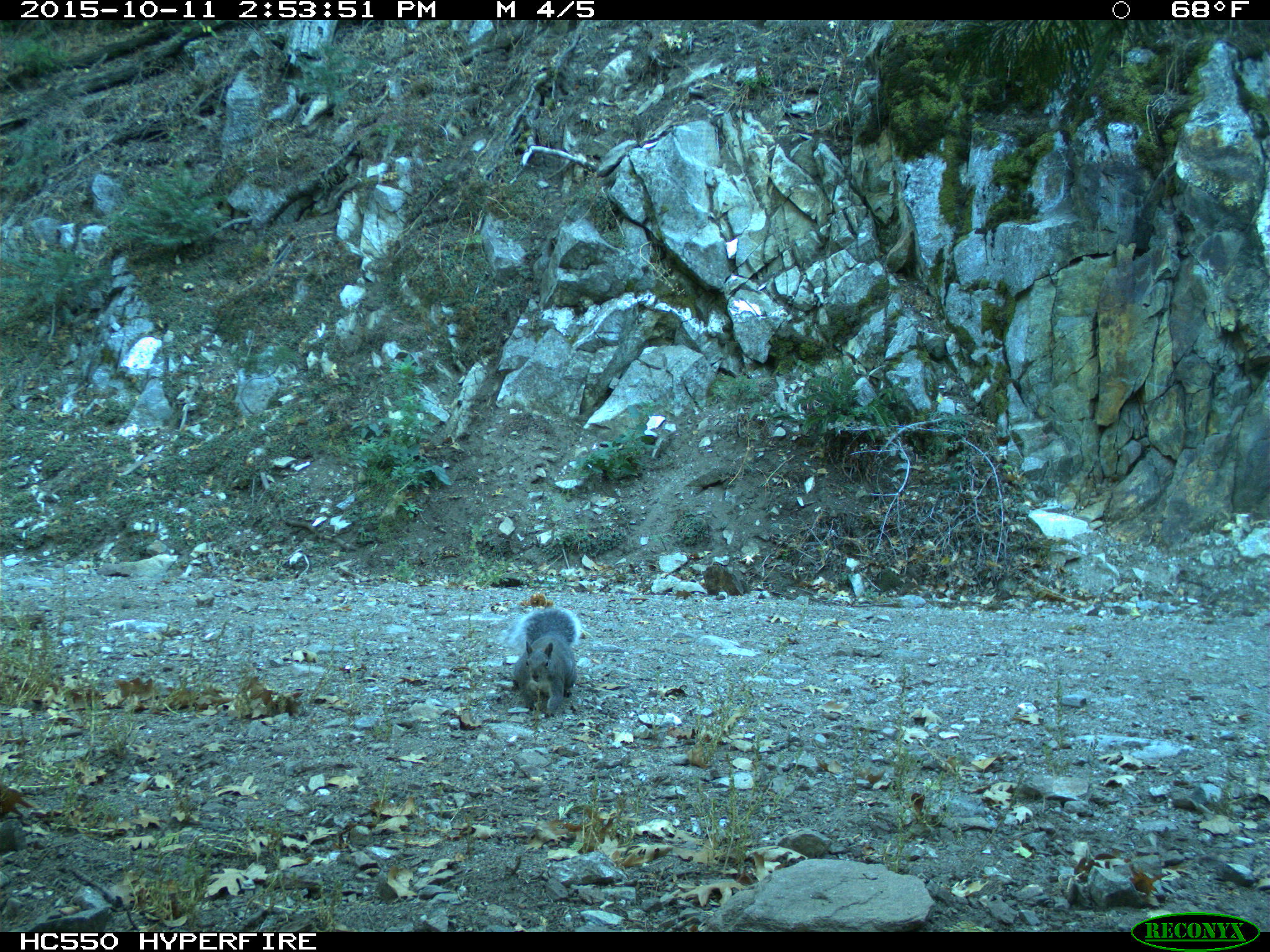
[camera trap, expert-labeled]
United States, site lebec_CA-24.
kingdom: Animalia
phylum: Chordata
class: Mammalia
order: Rodentia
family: Sciuridae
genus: Sciurus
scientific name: Sciurus carolinensis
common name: eastern gray squirrel